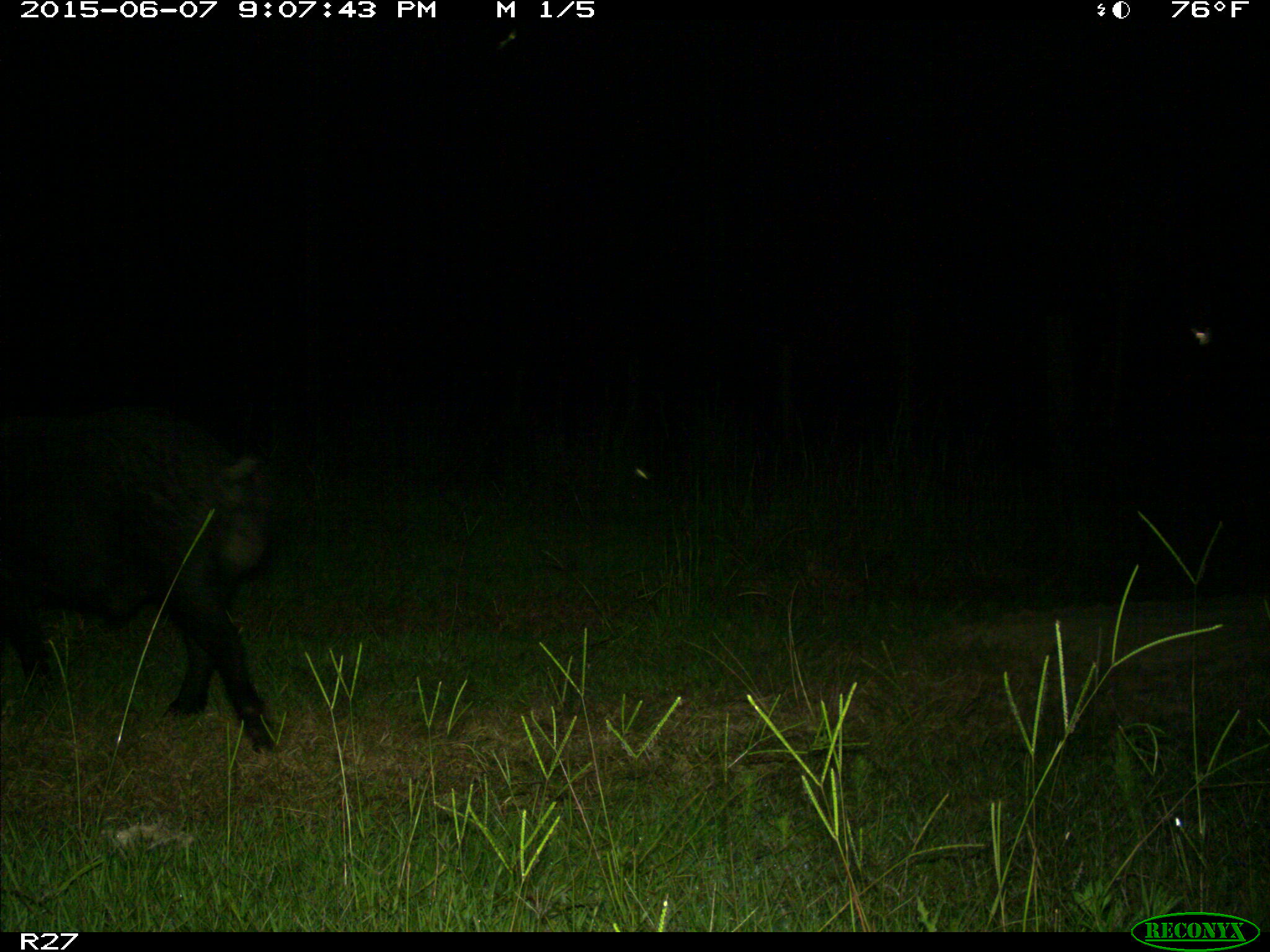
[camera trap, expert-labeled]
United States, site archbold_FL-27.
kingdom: Animalia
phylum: Chordata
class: Mammalia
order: Artiodactyla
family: Suidae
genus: Sus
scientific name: Sus scrofa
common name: wild boar